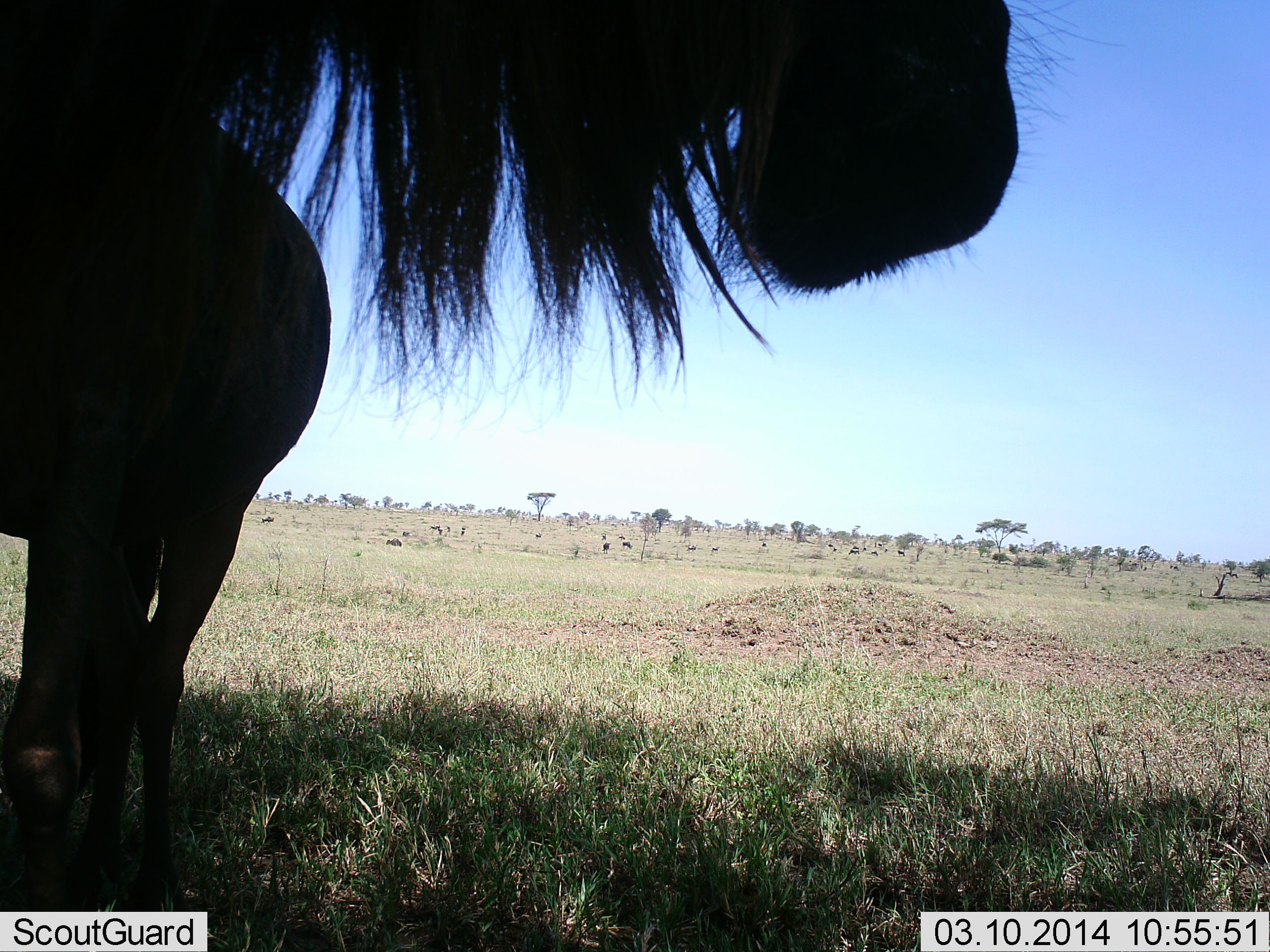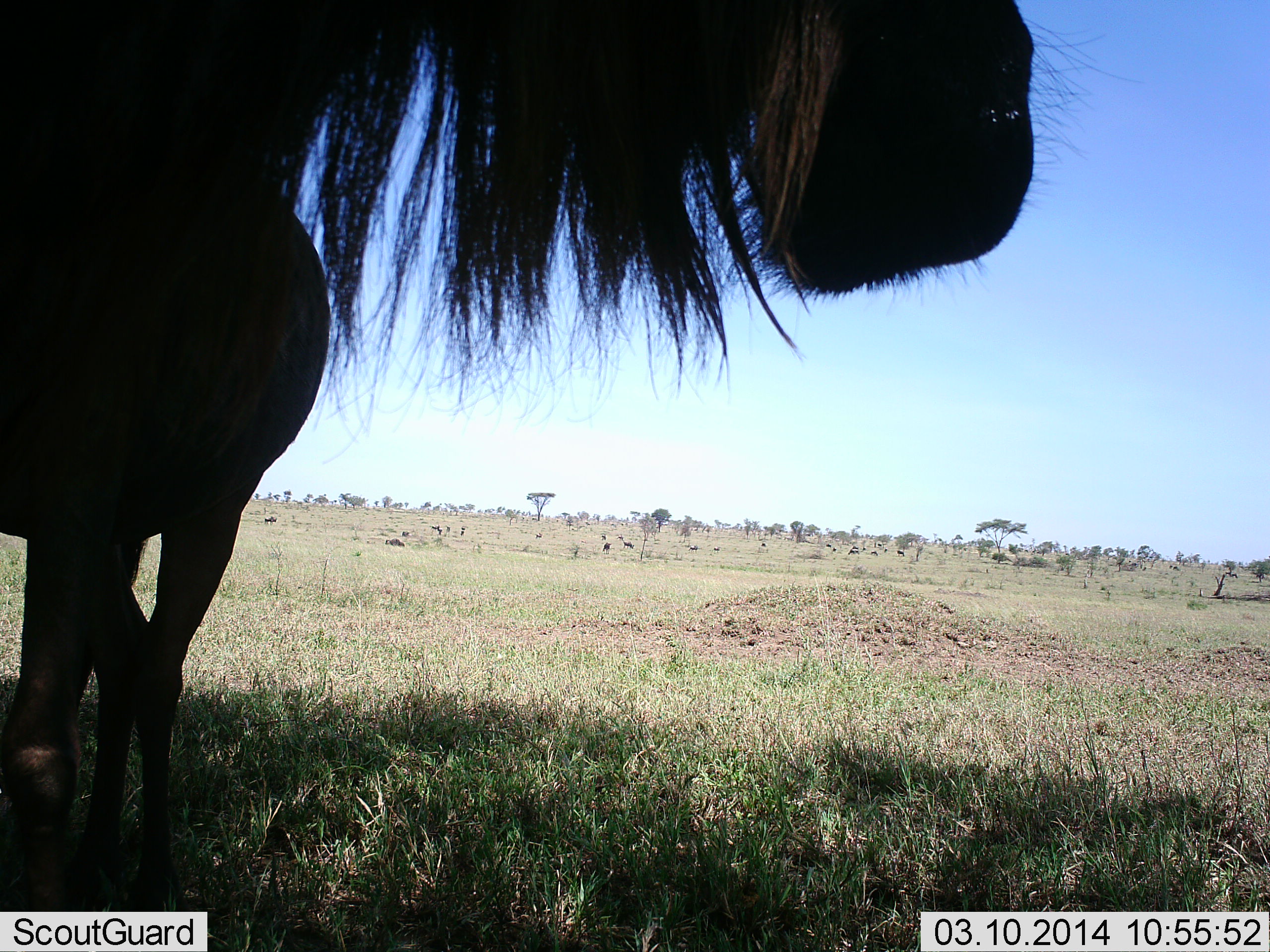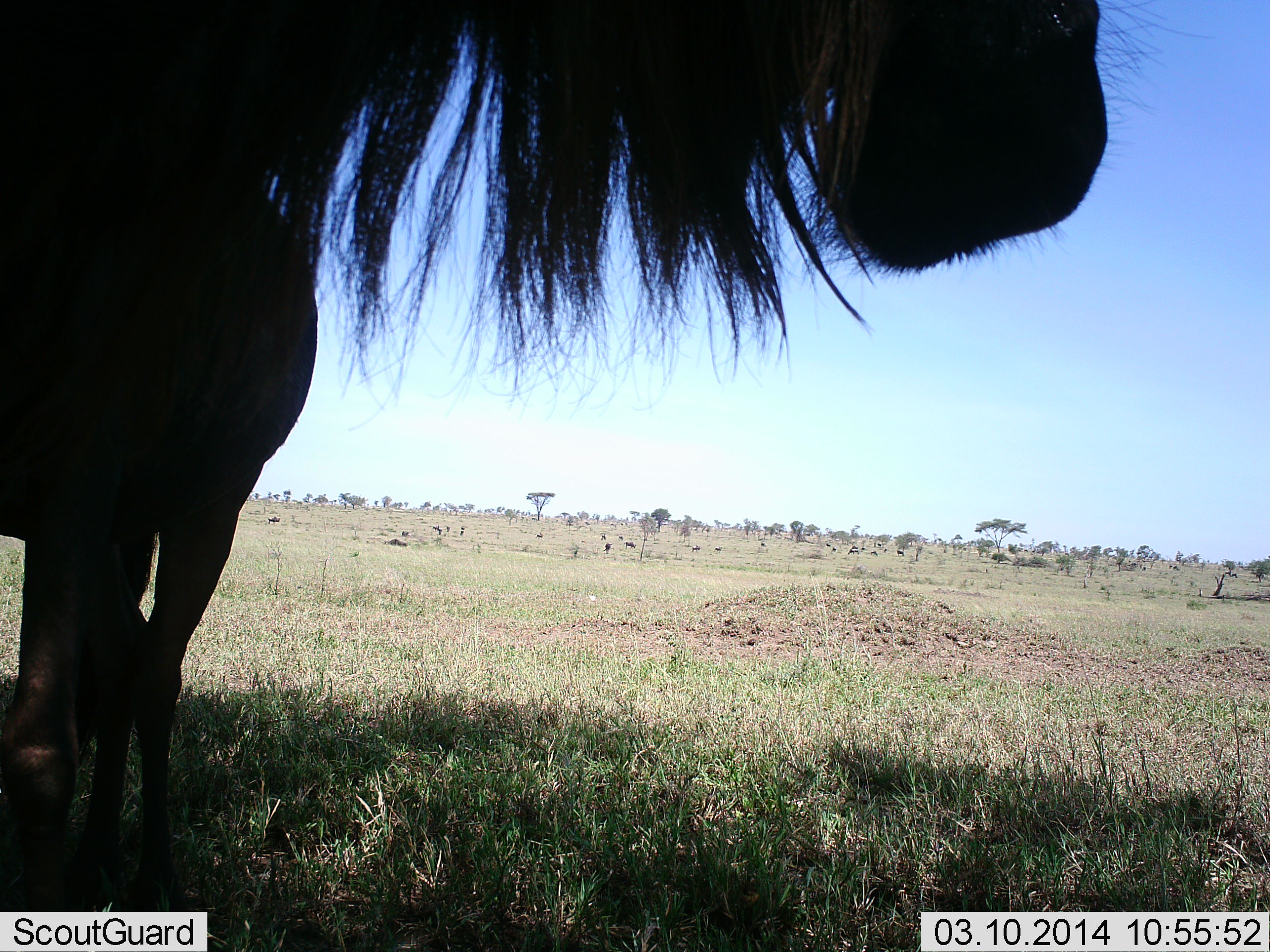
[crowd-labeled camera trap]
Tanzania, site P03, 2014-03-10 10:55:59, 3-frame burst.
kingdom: Animalia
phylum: Chordata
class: Mammalia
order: Artiodactyla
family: Bovidae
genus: Connochaetes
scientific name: Connochaetes taurinus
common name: blue wildebeest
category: wildebeest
Wildebeest (blue wildebeest) (Connochaetes taurinus), count 11-50. Behavior (volunteer vote fractions): standing 80%, resting 20%, moving 60%, interacting 0%. Young present (vote fraction): 30%. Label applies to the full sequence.